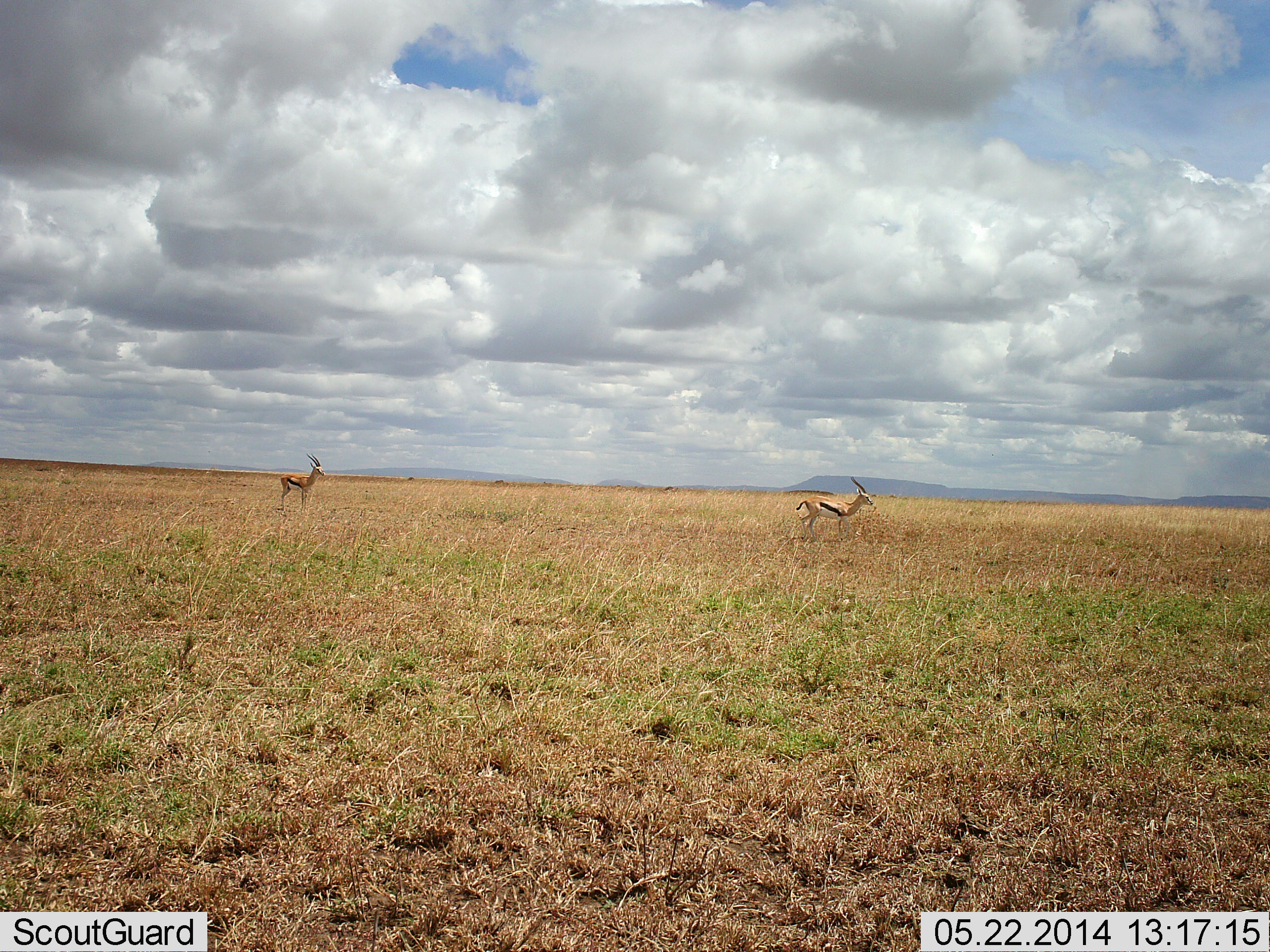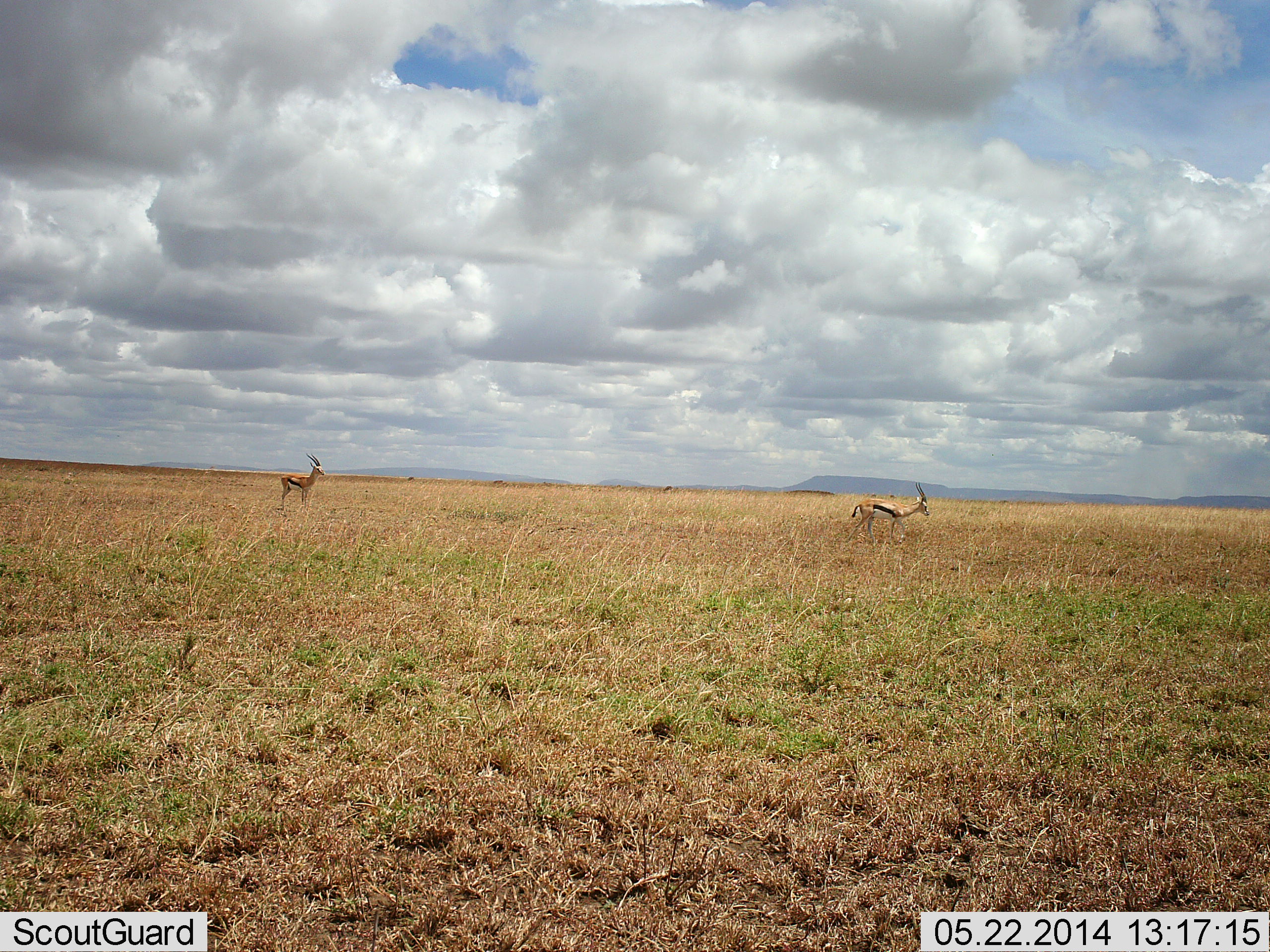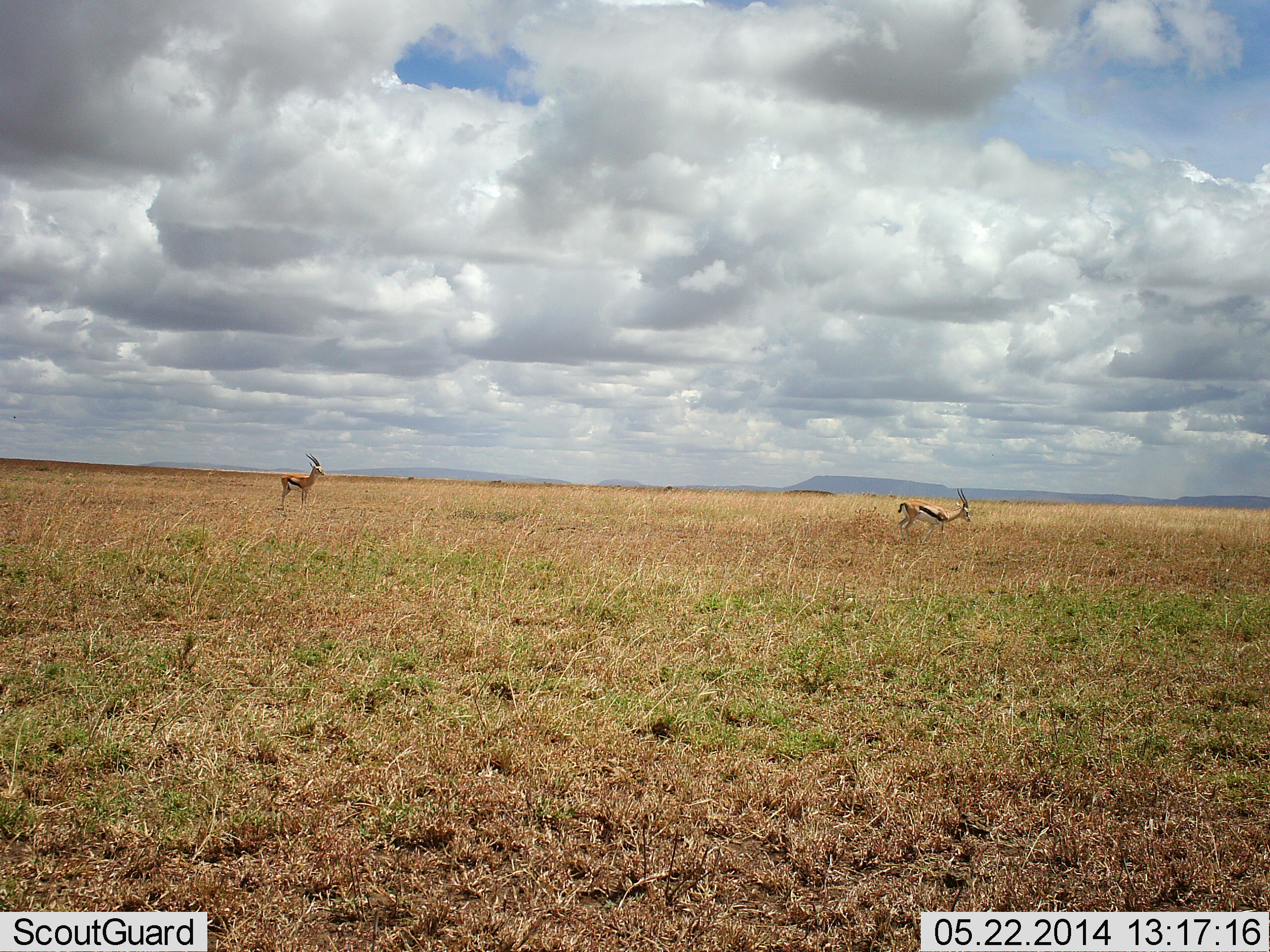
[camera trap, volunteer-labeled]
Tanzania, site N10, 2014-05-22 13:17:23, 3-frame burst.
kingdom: Animalia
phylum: Chordata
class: Mammalia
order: Artiodactyla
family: Bovidae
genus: Eudorcas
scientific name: Eudorcas thomsonii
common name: thomson's gazelle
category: gazellethomsons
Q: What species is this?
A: Gazellethomsons (thomson's gazelle) (Eudorcas thomsonii).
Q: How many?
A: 2.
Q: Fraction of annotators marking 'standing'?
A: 83%.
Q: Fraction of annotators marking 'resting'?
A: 0%.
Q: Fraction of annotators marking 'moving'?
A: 72%.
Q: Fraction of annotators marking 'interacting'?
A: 0%.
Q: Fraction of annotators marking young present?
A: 0%.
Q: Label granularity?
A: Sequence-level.